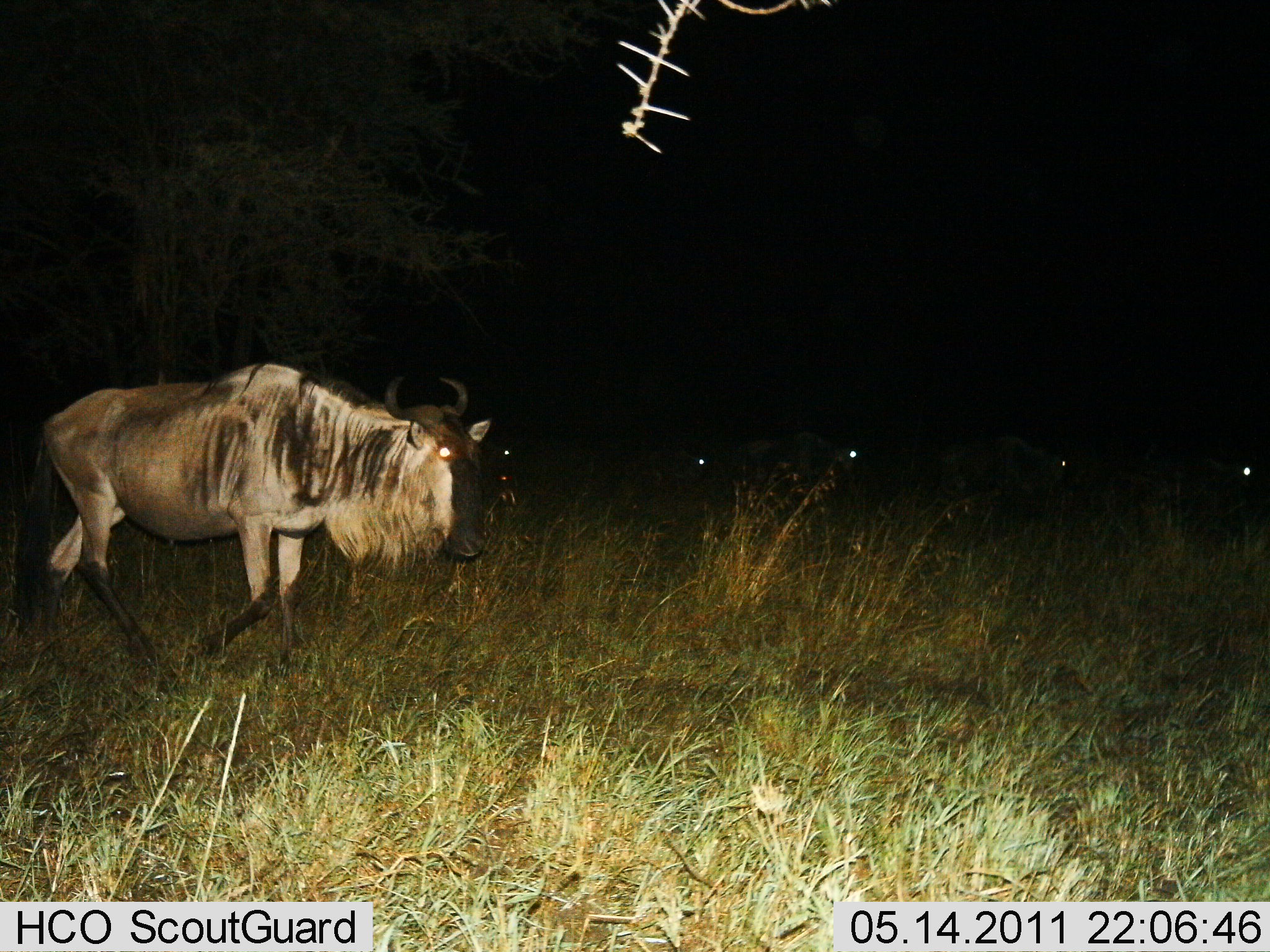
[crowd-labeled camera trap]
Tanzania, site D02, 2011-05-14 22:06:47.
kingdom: Animalia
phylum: Chordata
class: Mammalia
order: Artiodactyla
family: Bovidae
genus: Connochaetes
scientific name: Connochaetes taurinus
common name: blue wildebeest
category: wildebeest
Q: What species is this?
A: Wildebeest (blue wildebeest) (Connochaetes taurinus).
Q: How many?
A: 6.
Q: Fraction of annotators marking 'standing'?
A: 20%.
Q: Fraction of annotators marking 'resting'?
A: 0%.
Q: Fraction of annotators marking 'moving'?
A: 80%.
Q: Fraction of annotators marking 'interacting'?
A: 0%.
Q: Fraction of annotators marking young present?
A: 0%.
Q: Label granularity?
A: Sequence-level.